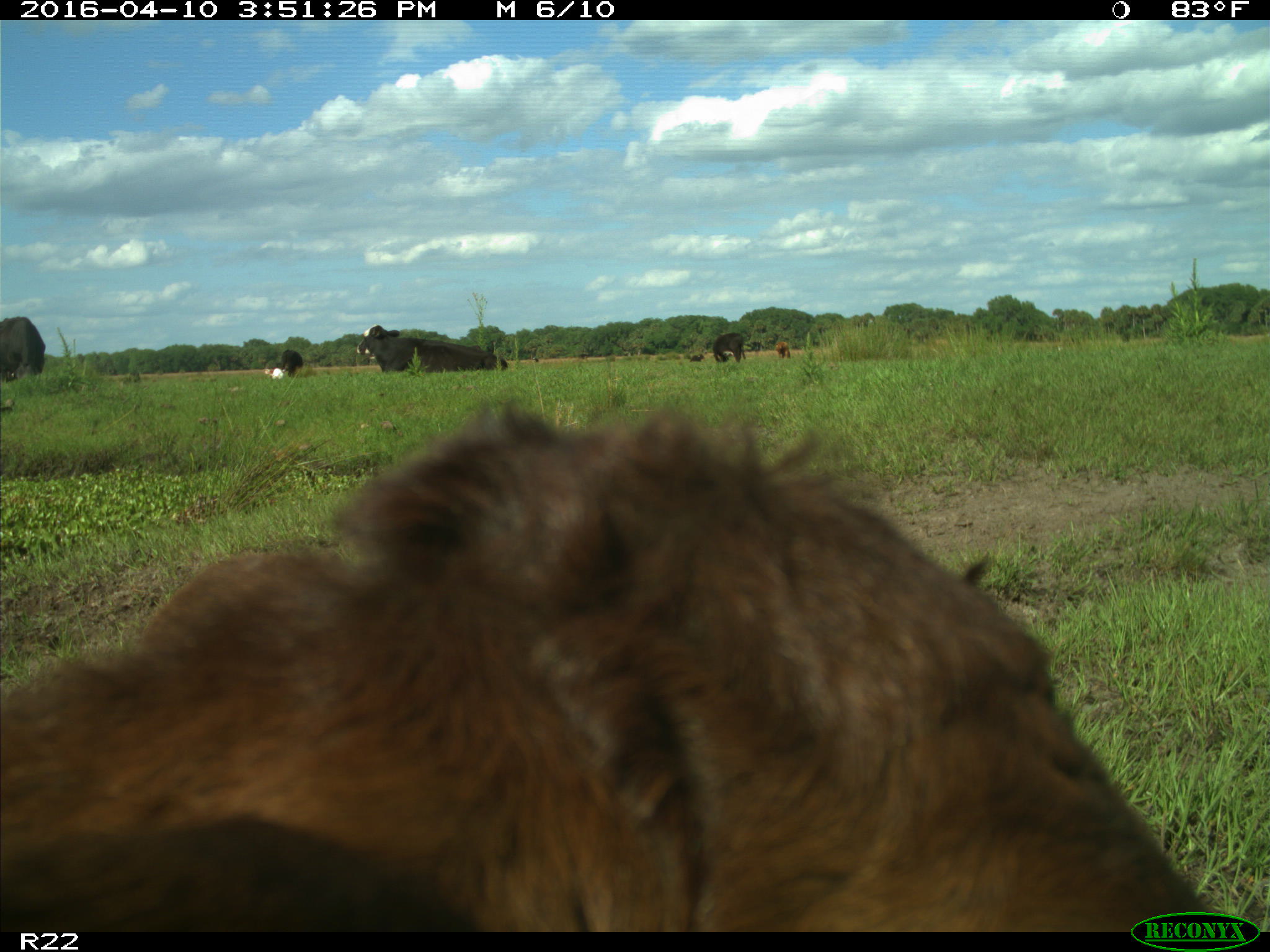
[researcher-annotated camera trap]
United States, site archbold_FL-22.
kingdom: Animalia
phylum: Chordata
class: Mammalia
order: Artiodactyla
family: Bovidae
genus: Bos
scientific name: Bos taurus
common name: domestic cow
Bos taurus (domestic cow).